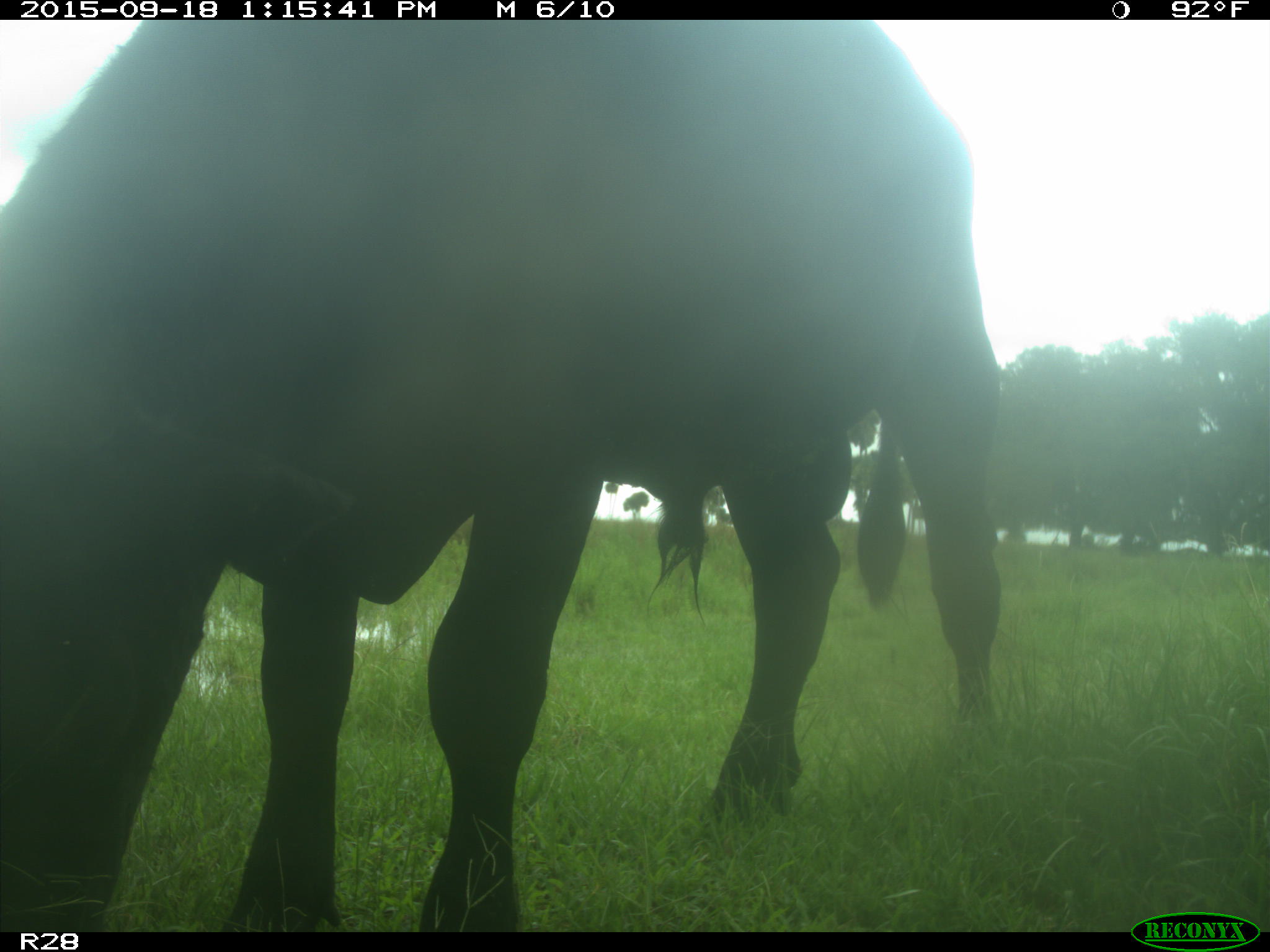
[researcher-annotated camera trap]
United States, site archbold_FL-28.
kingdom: Animalia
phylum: Chordata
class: Mammalia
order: Artiodactyla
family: Bovidae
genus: Bos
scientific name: Bos taurus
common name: domestic cow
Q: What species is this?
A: Bos taurus (domestic cow).